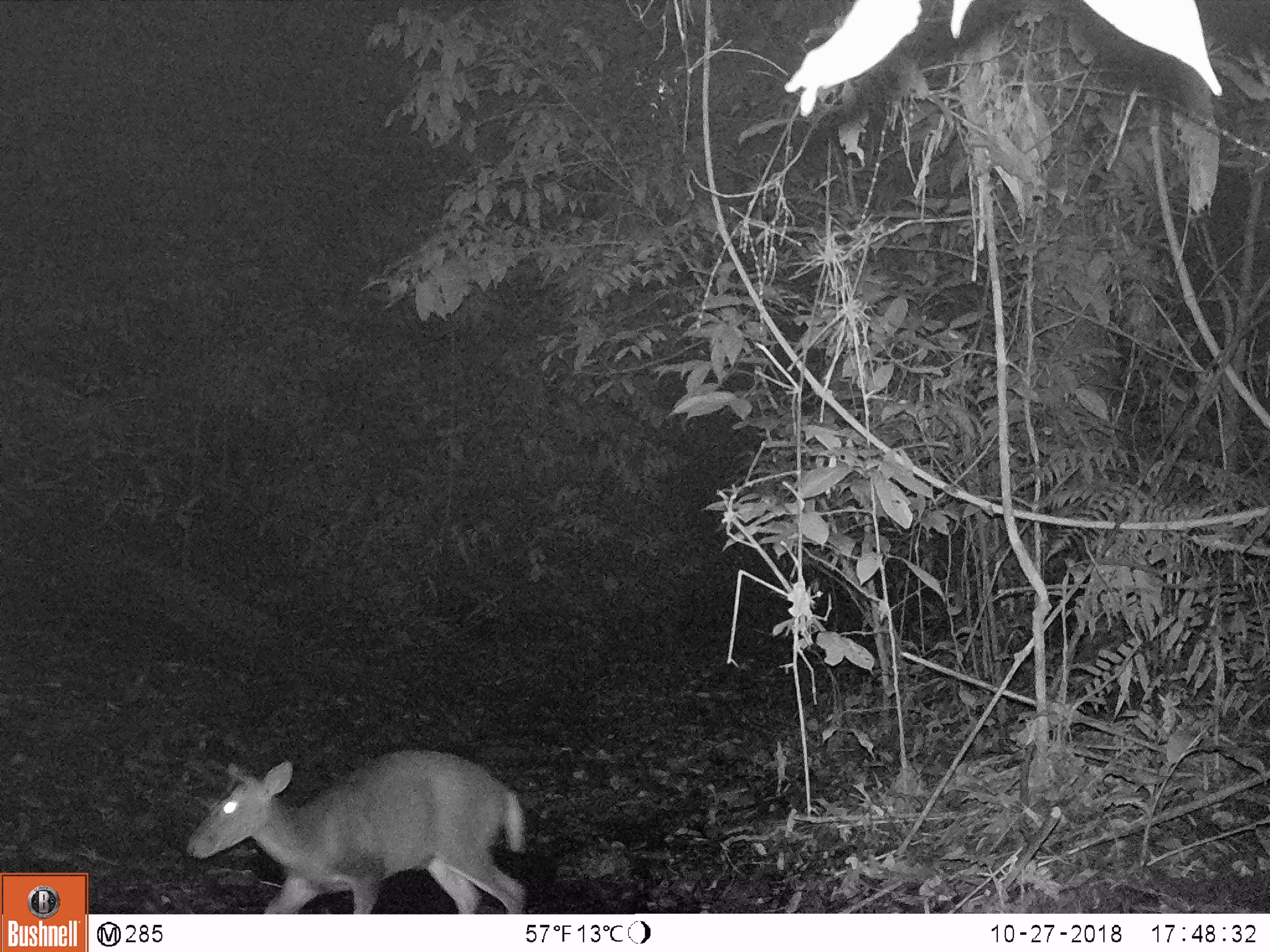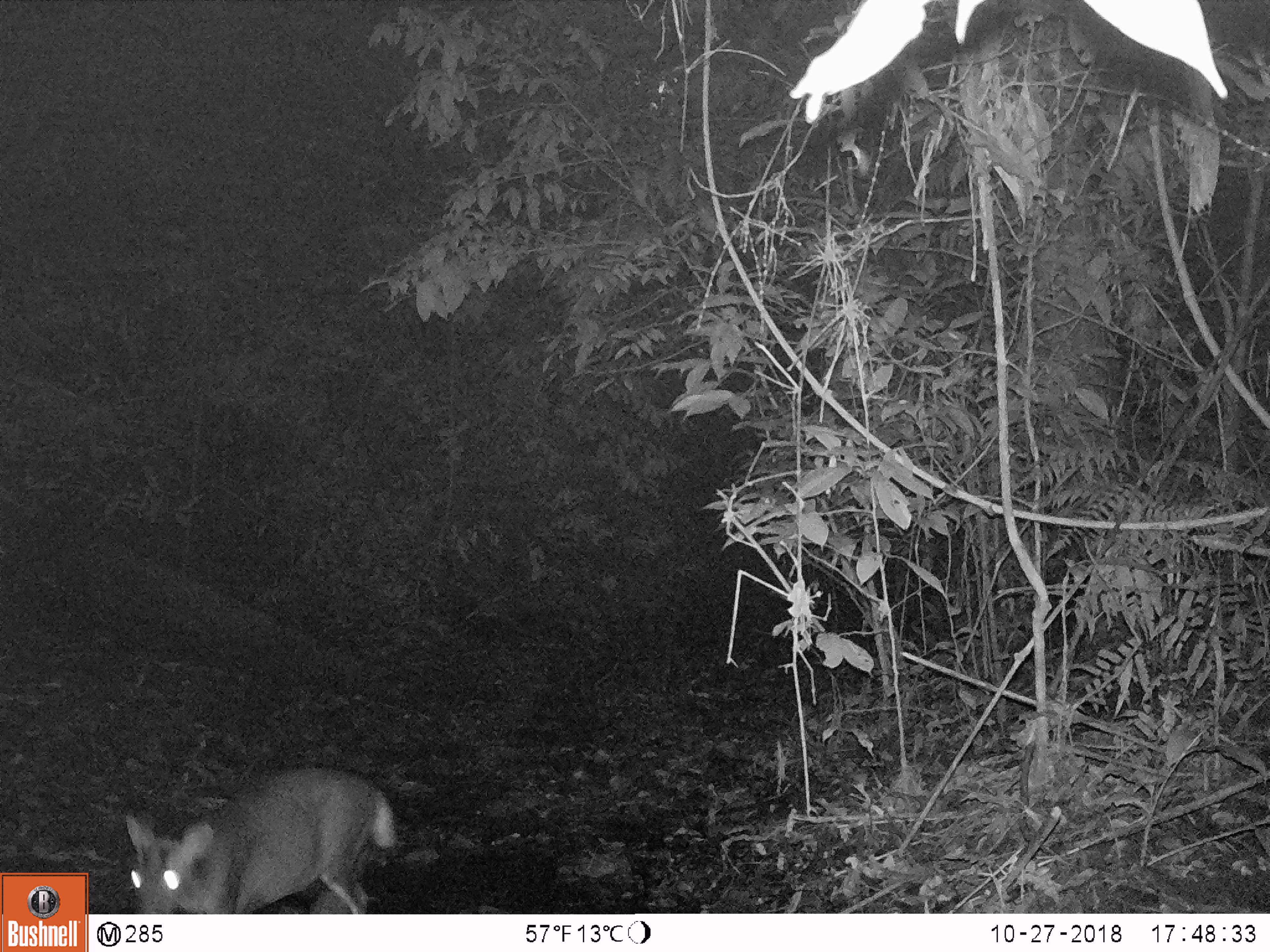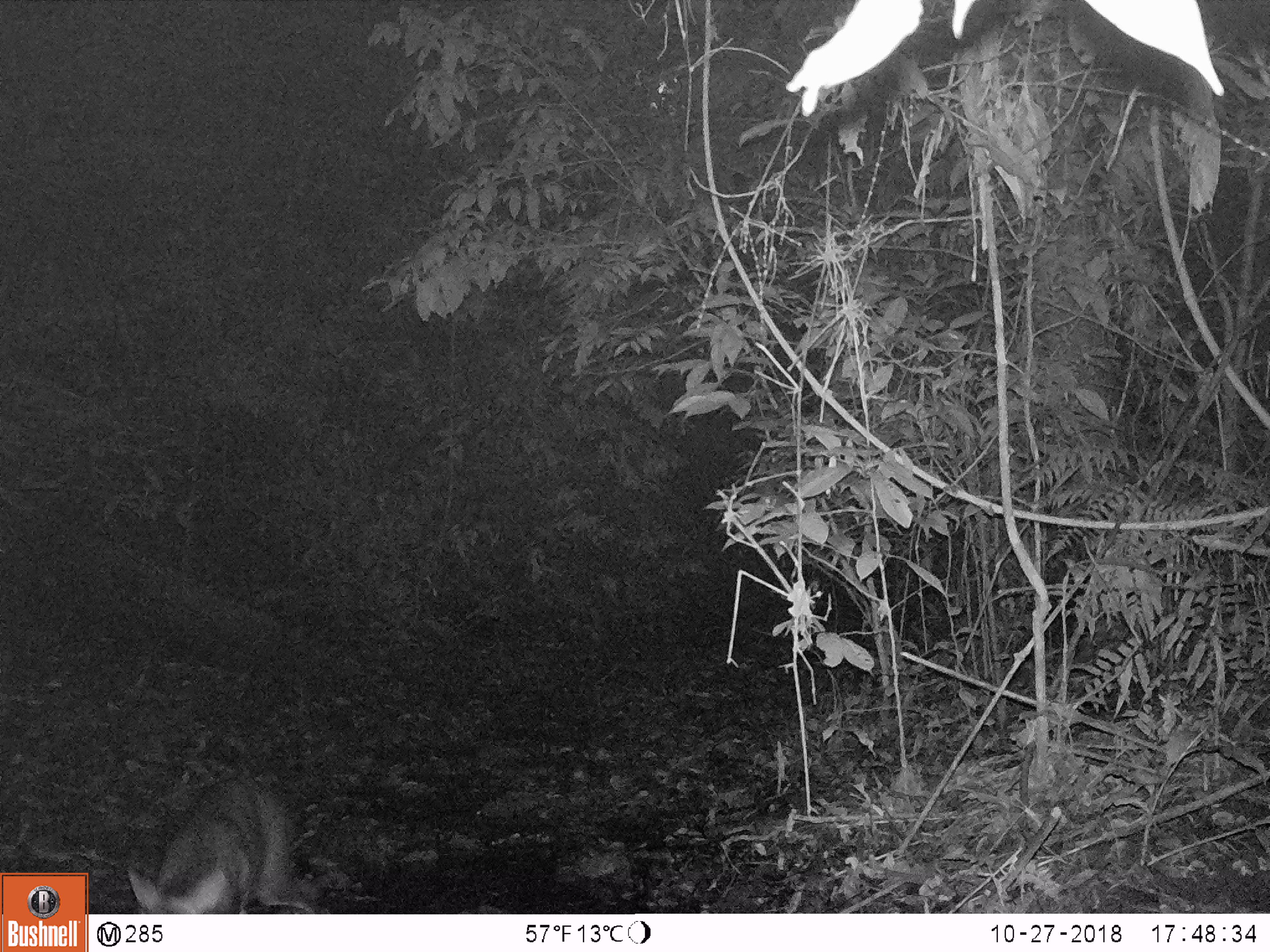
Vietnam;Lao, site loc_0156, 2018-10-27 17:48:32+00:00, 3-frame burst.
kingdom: Animalia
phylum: Chordata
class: Mammalia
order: Artiodactyla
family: Cervidae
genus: Muntiacus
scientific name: Muntiacus rooseveltorum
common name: roosevelt's muntjac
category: roosevelts muntjac group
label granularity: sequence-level